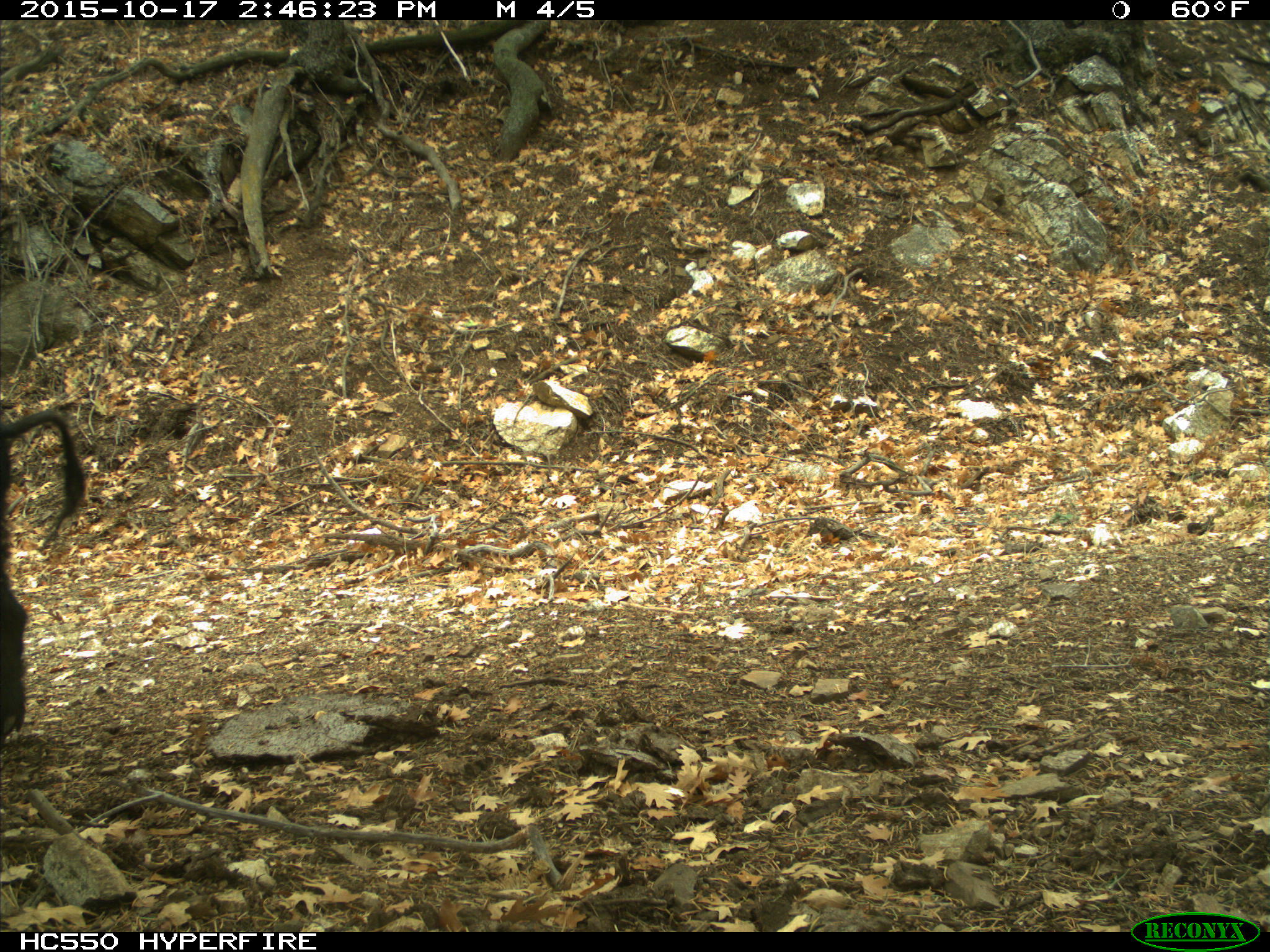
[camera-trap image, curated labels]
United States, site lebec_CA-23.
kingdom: Animalia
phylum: Chordata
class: Mammalia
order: Artiodactyla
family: Suidae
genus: Sus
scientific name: Sus scrofa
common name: wild boar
Sus scrofa (wild boar).